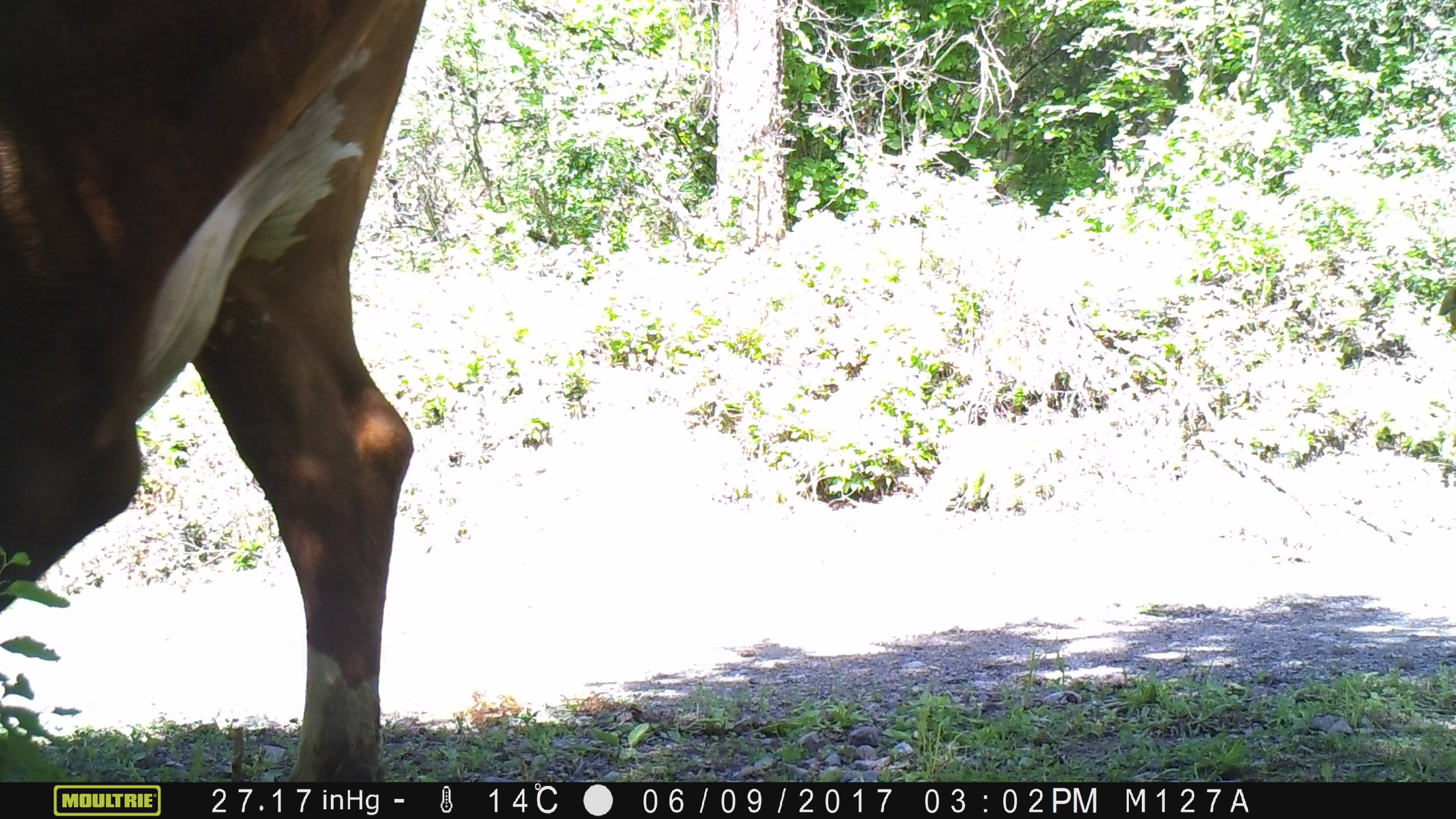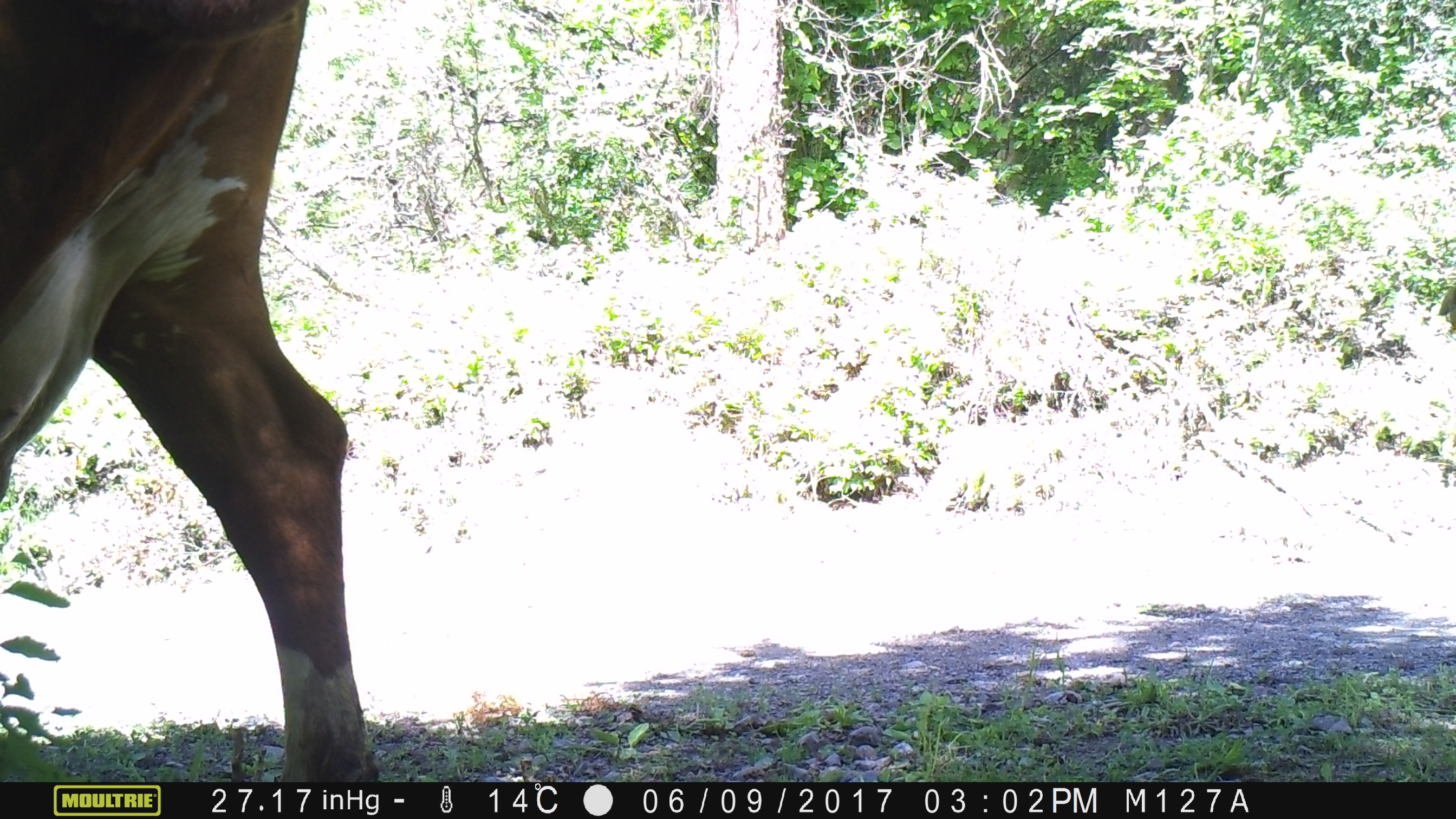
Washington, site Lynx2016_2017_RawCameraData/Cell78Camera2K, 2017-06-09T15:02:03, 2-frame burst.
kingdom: Animalia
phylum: Chordata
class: Mammalia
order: Artiodactyla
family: Bovidae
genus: Bos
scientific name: Bos taurus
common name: domestic cattle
Domestic cattle (Bos taurus). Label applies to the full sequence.